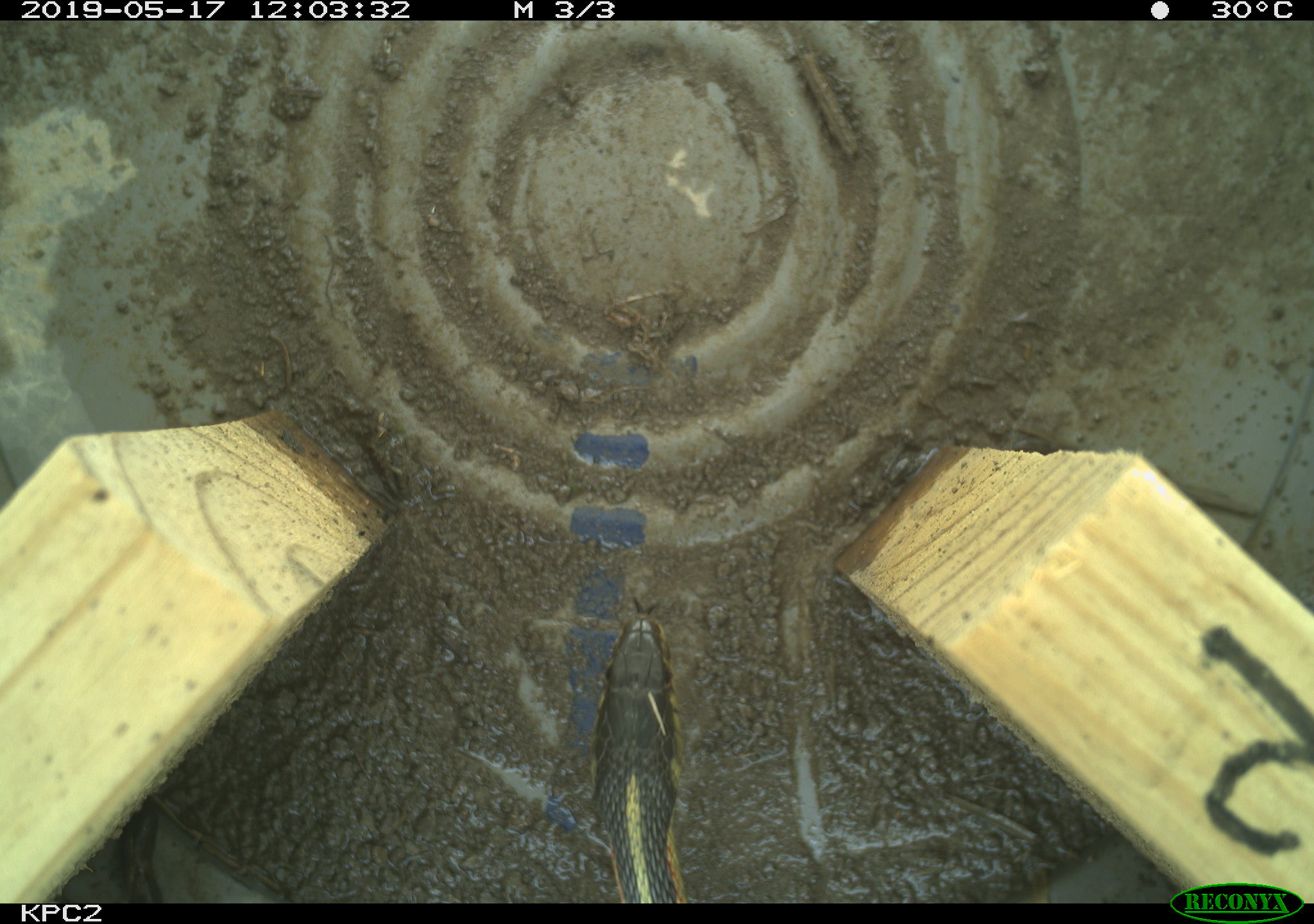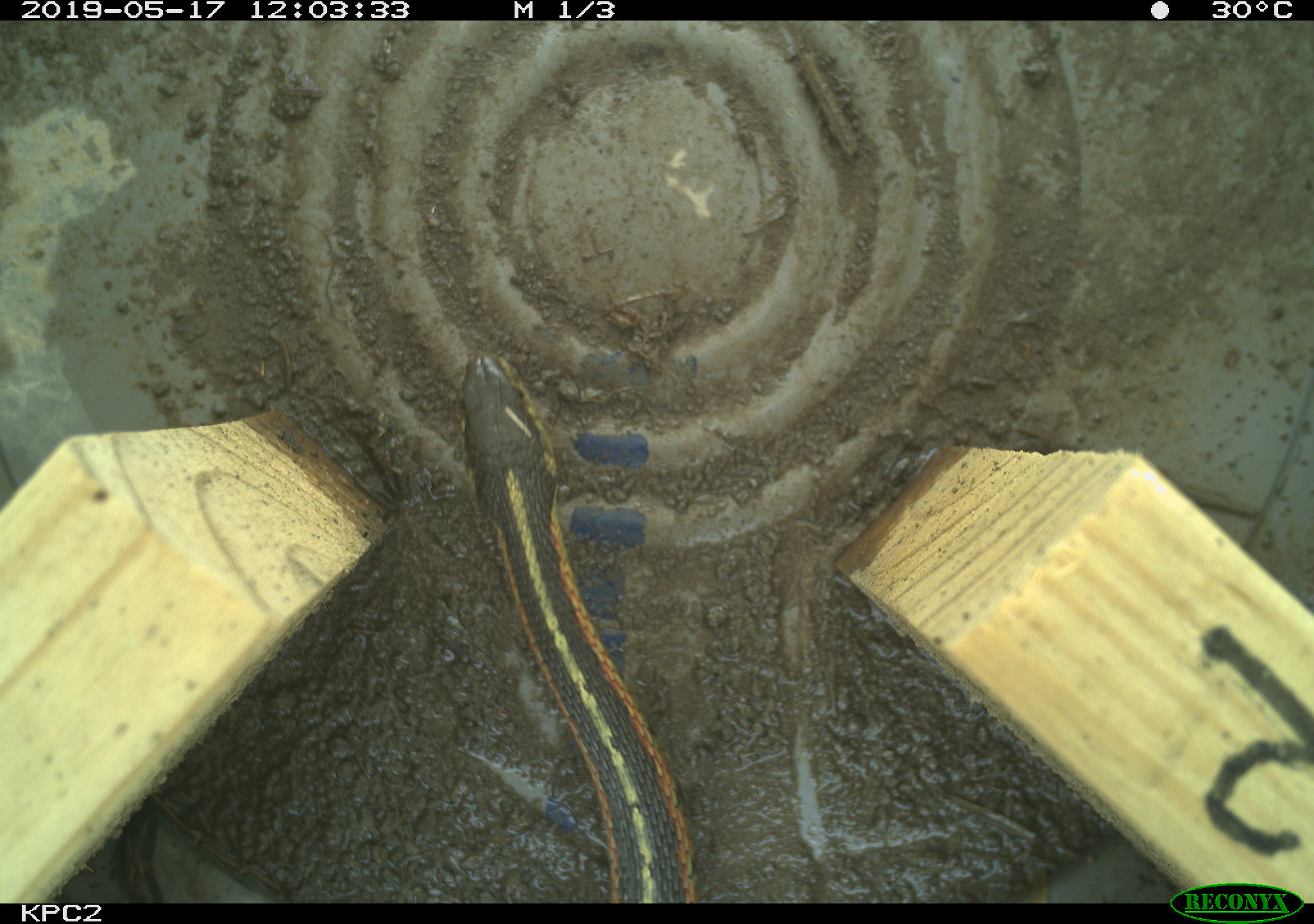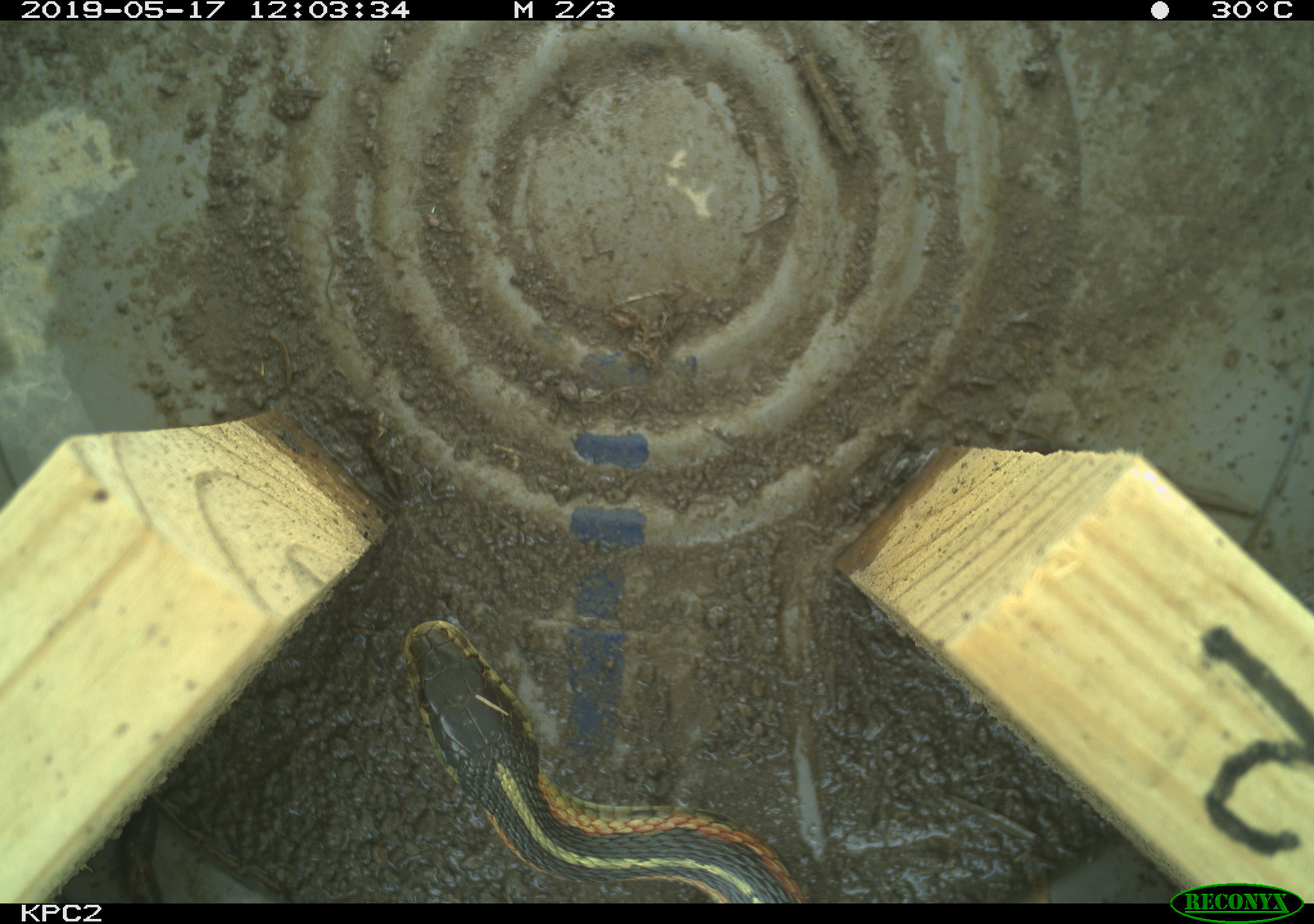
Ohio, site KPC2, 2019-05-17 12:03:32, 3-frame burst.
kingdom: Animalia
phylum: Chordata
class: Reptilia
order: Squamata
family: Colubridae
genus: Thamnophis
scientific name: Thamnophis sirtalis sirtalis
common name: eastern gartersnake